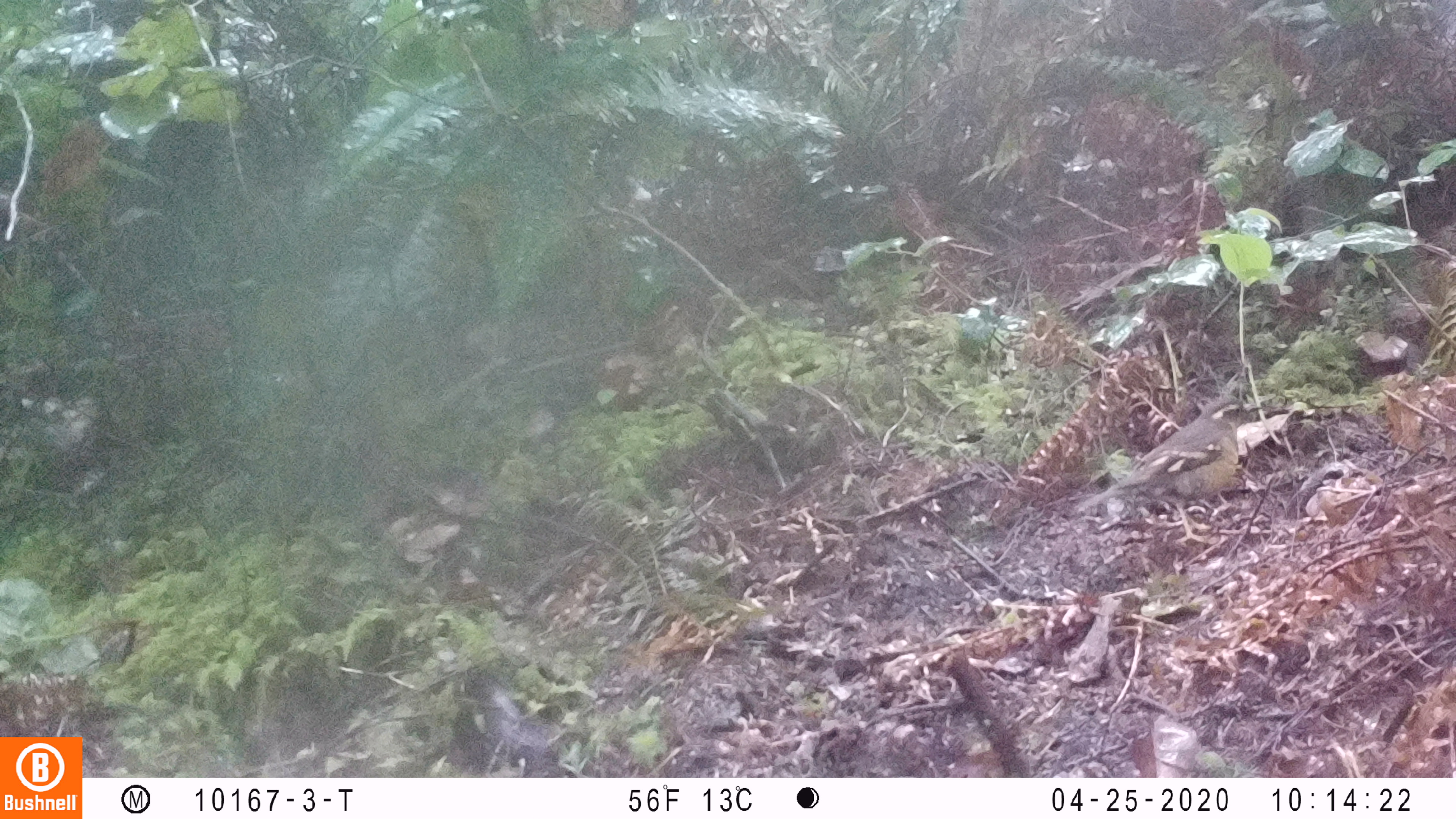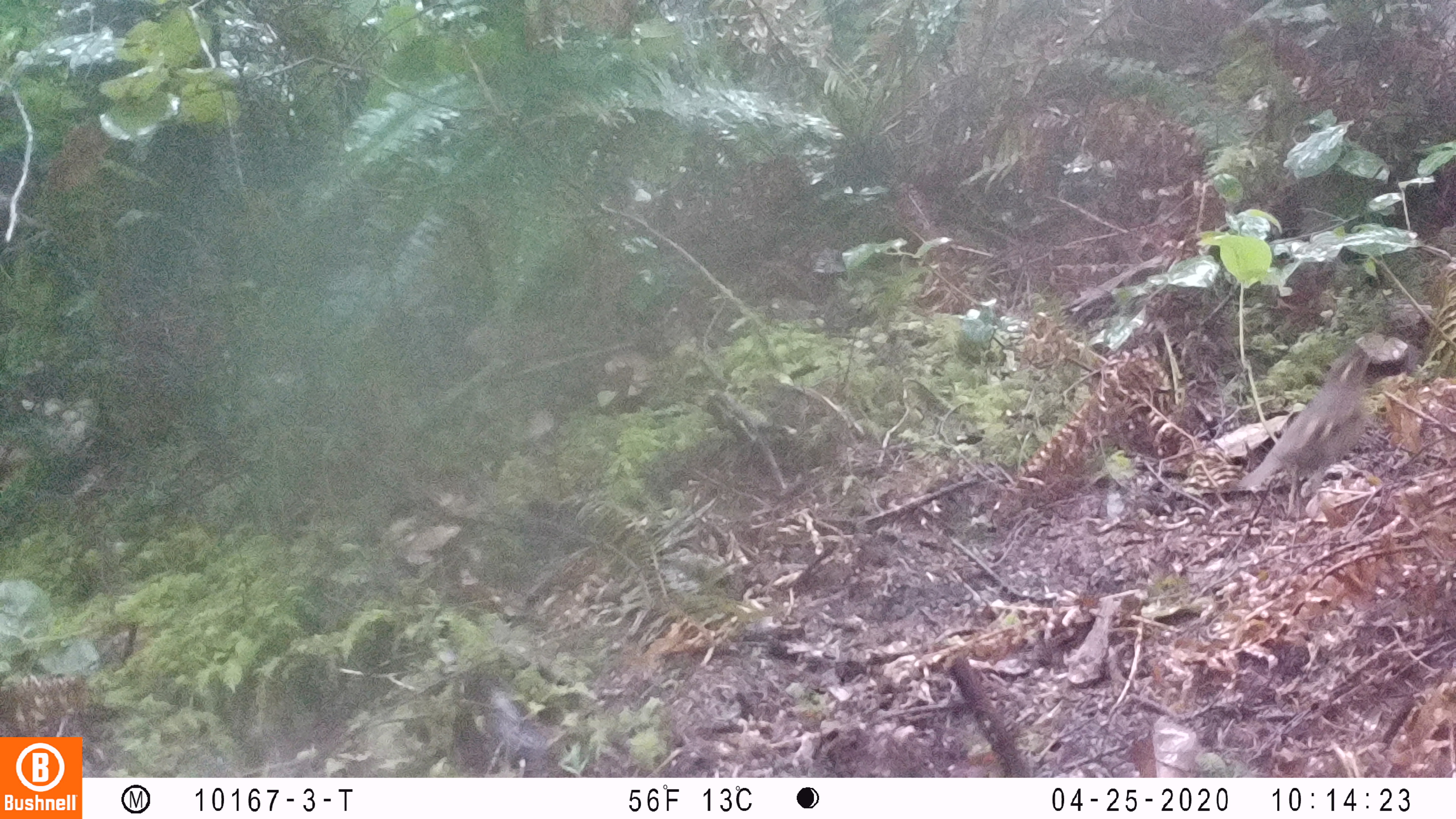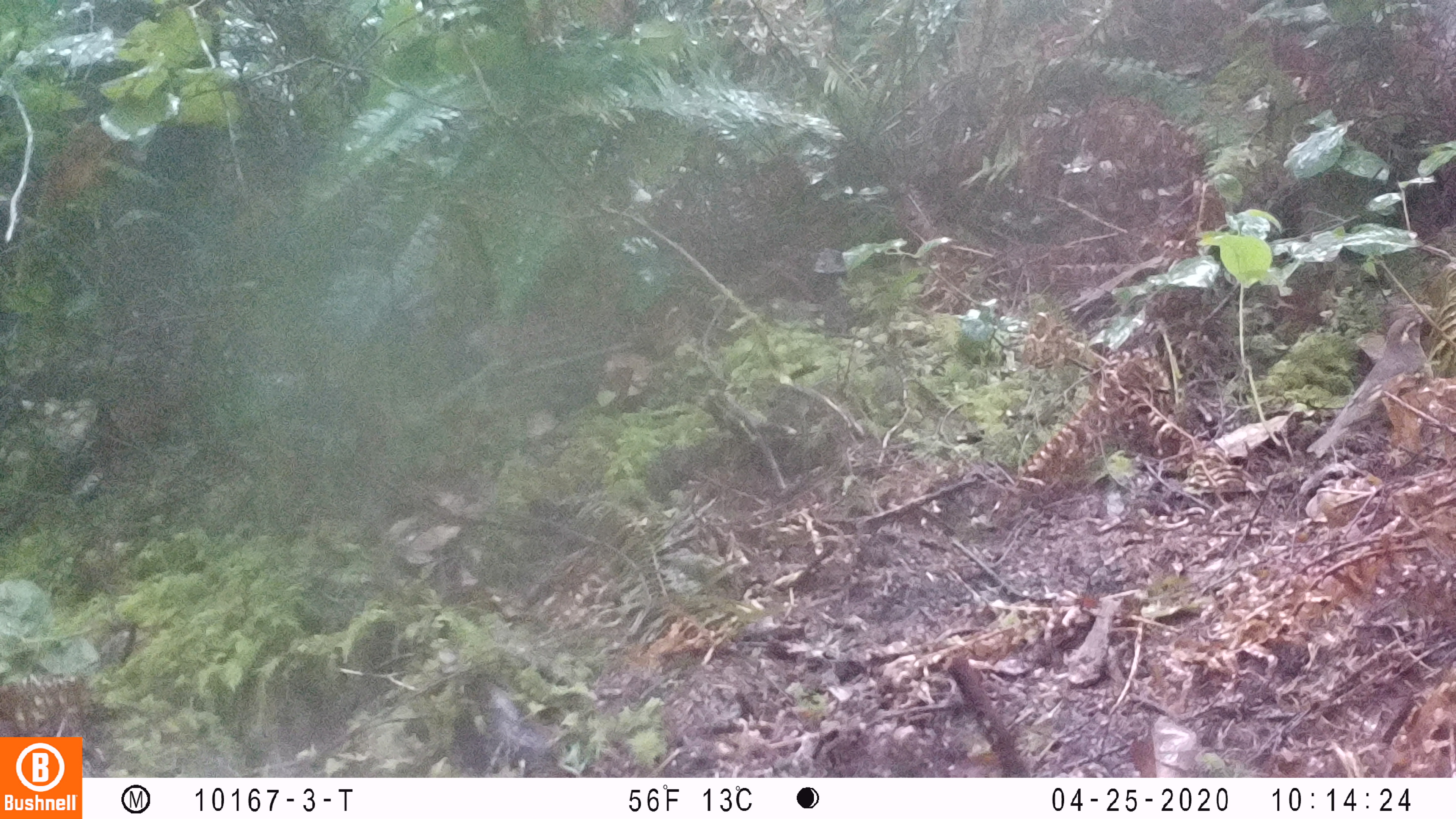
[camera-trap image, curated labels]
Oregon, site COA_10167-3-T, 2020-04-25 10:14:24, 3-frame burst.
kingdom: Animalia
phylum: Chordata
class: Aves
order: Passeriformes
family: Turdidae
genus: Ixoreus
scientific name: Ixoreus naevius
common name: varied thrush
Varied thrush (Ixoreus naevius).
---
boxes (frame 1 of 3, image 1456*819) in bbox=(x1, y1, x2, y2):
varied thrush: bbox=(1084, 391, 1253, 513)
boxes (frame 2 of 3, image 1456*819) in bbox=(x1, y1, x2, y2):
varied thrush: bbox=(1246, 341, 1375, 495)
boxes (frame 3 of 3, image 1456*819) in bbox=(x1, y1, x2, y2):
varied thrush: bbox=(1316, 309, 1435, 459)